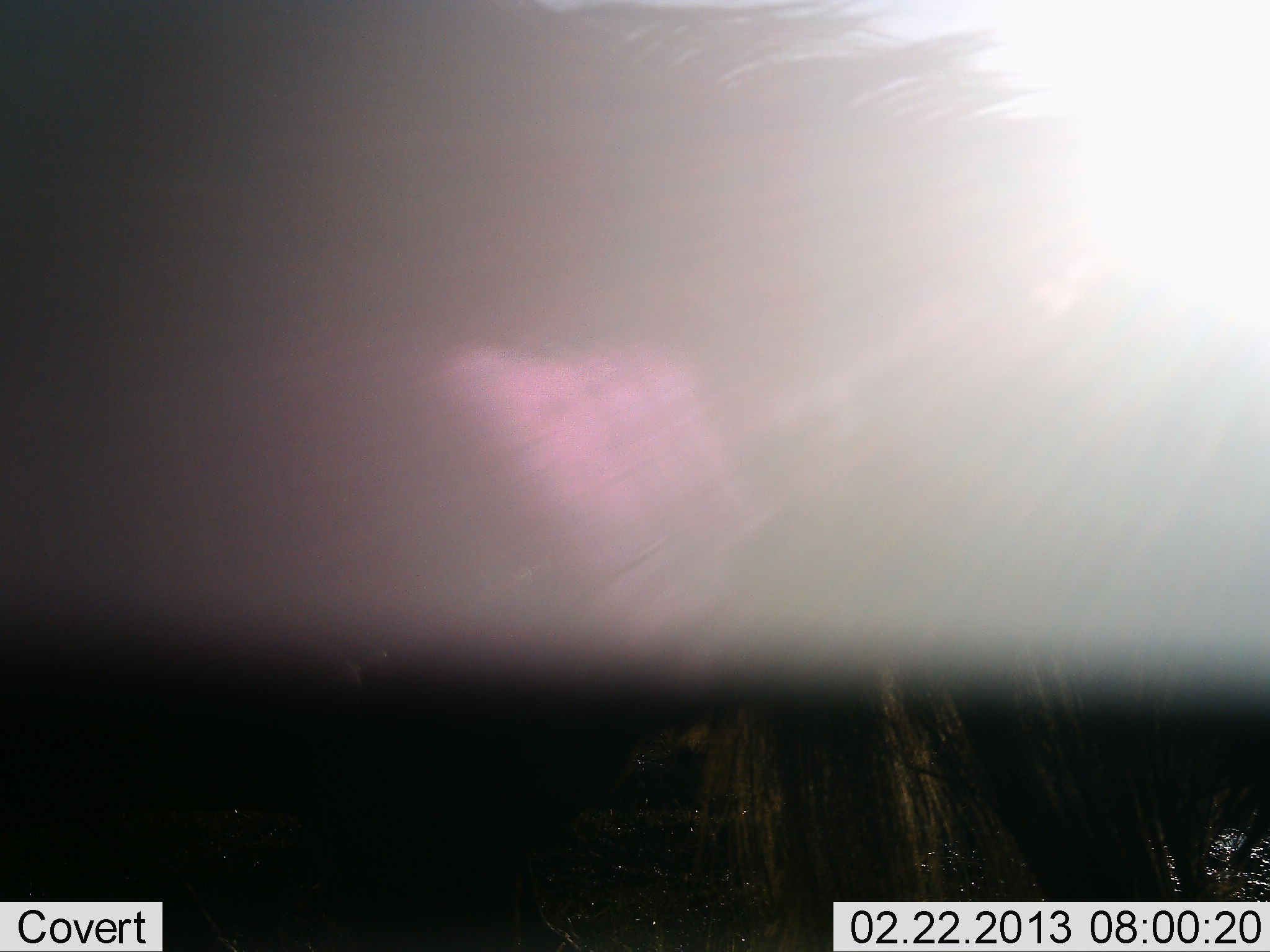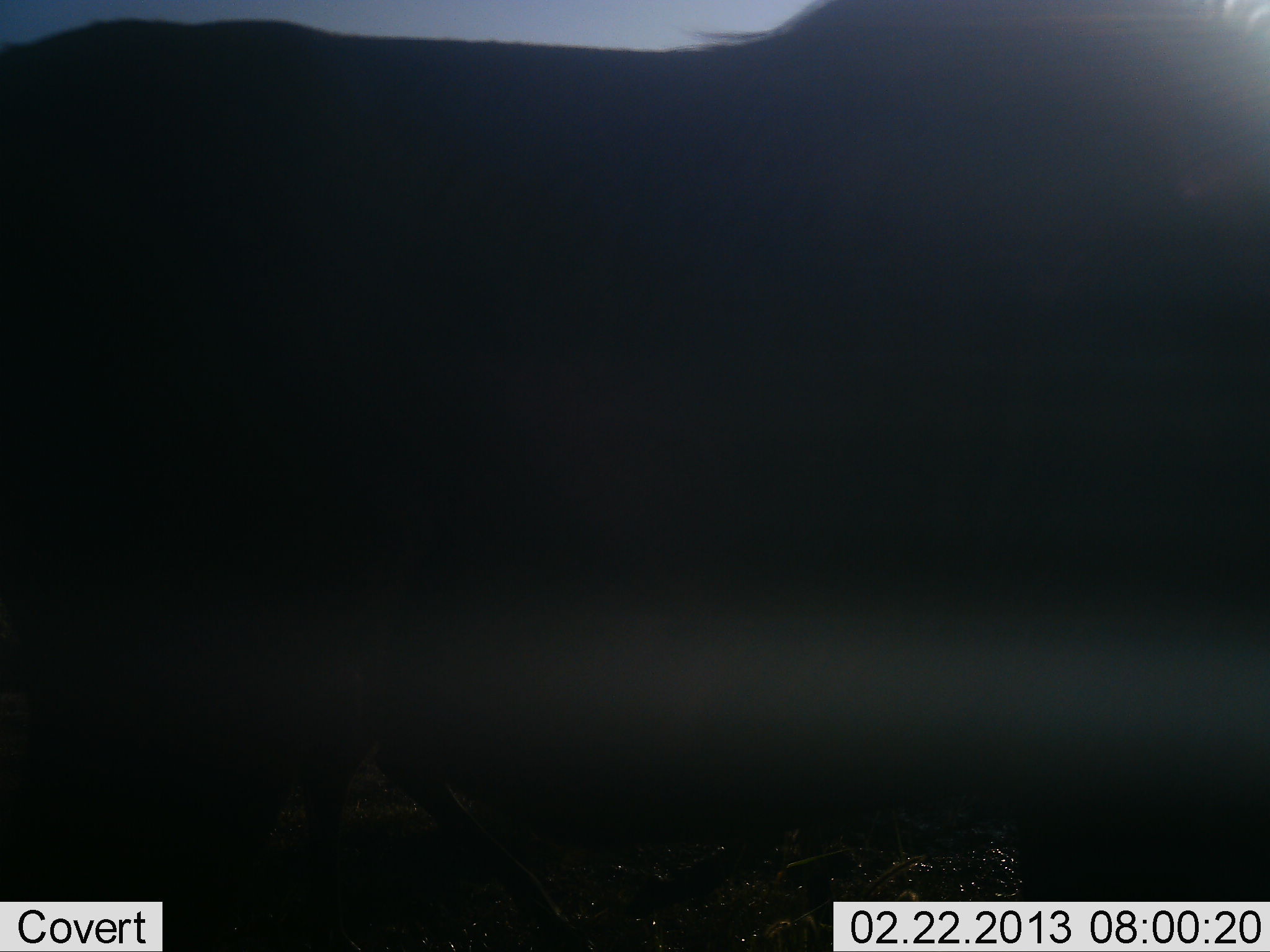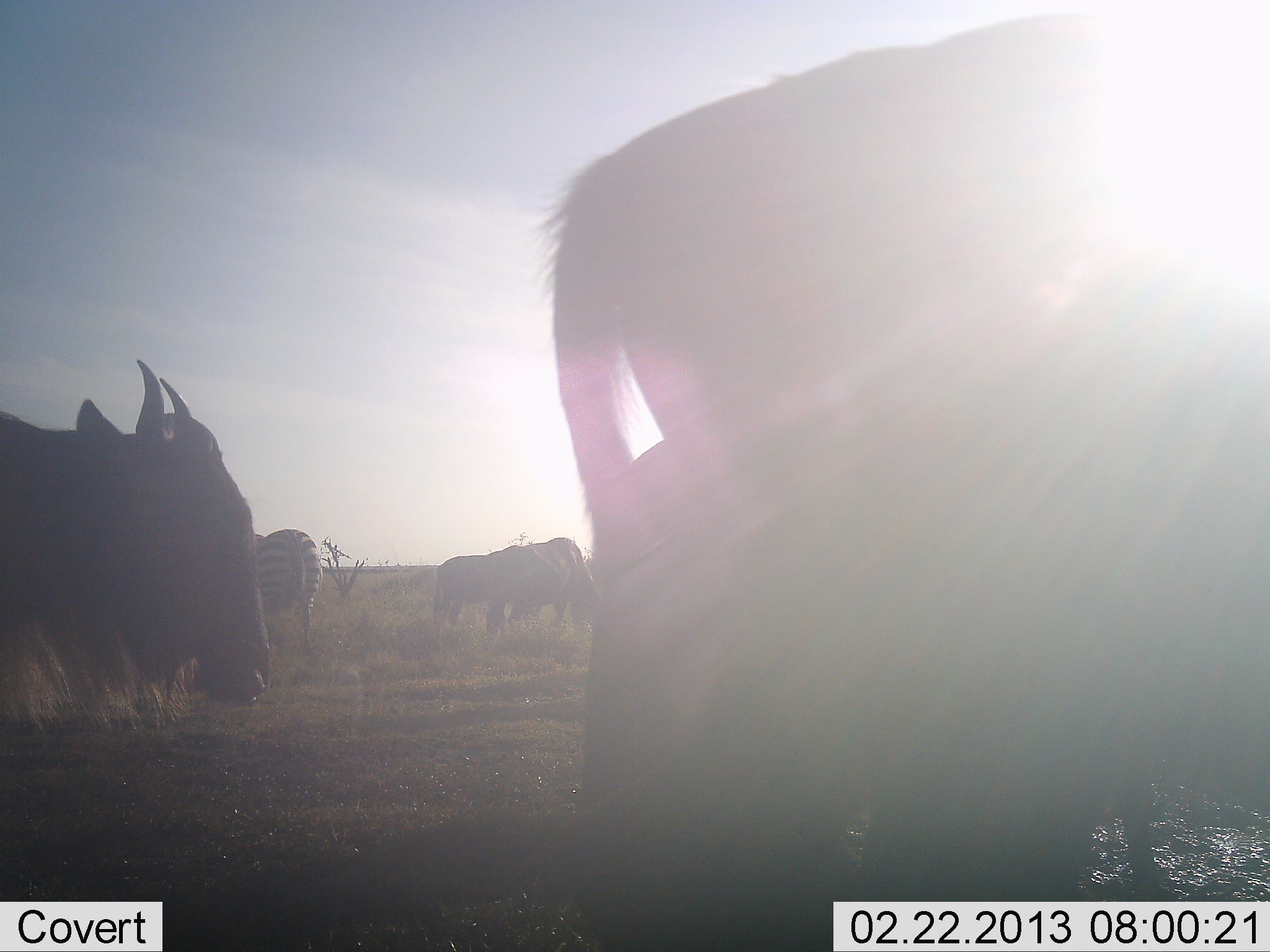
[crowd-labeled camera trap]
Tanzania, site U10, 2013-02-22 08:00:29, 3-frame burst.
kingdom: Animalia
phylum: Chordata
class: Mammalia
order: Artiodactyla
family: Bovidae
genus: Connochaetes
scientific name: Connochaetes taurinus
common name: blue wildebeest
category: wildebeest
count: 4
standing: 40%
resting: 0%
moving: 80%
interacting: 0%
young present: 0%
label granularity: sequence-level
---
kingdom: Animalia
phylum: Chordata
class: Mammalia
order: Perissodactyla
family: Equidae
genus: Equus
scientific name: Equus quagga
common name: plains zebra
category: zebra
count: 1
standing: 77%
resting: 0%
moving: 14%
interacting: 0%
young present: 0%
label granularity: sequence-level